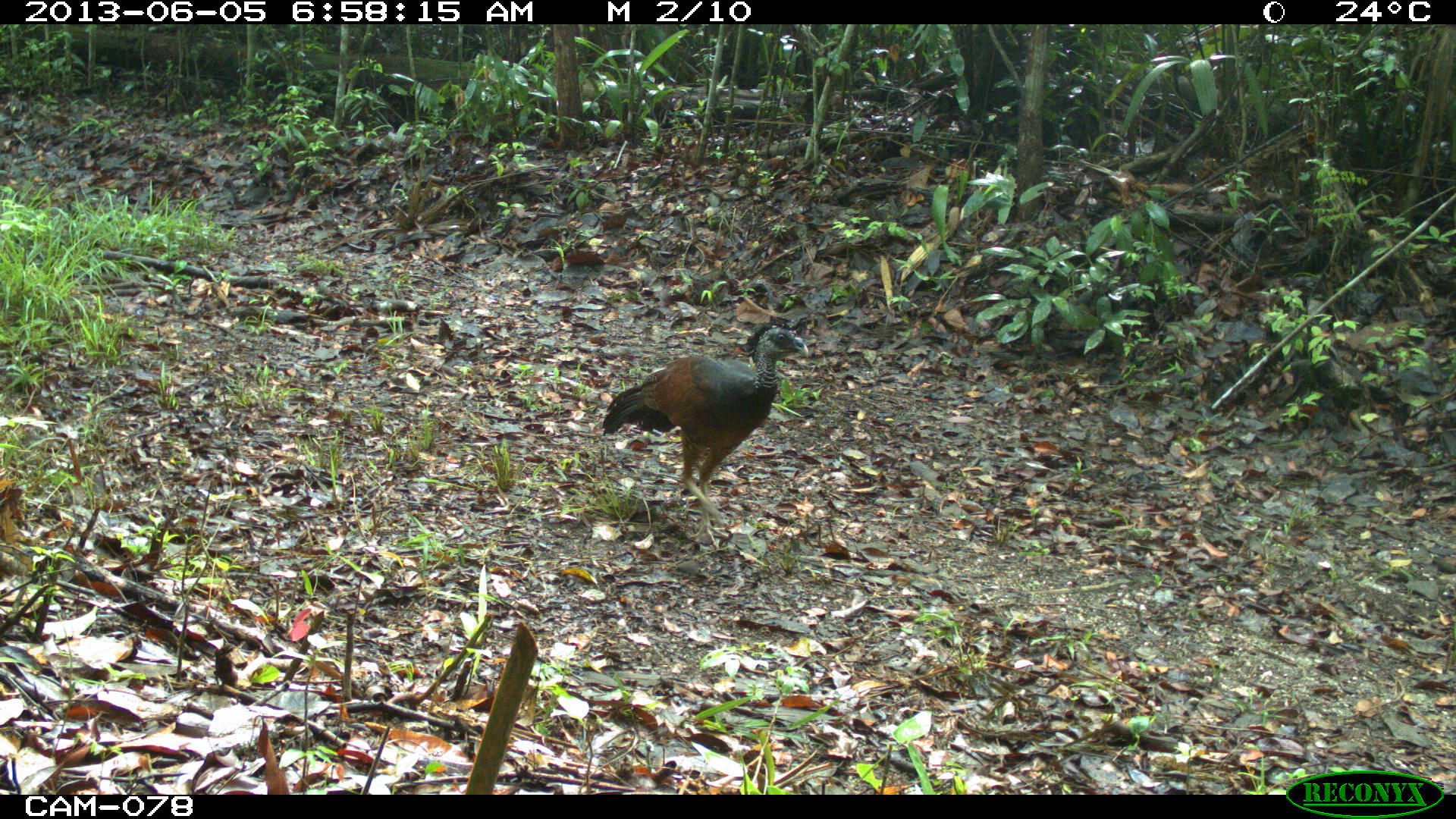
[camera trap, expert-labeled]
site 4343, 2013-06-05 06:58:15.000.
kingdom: Animalia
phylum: Chordata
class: Aves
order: Galliformes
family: Cracidae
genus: Crax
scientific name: Crax rubra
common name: great curassow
Crax rubra (great curassow), count 1.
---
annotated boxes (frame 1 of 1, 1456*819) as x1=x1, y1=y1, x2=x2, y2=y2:
crax rubra: x1=597, y1=320, x2=811, y2=552